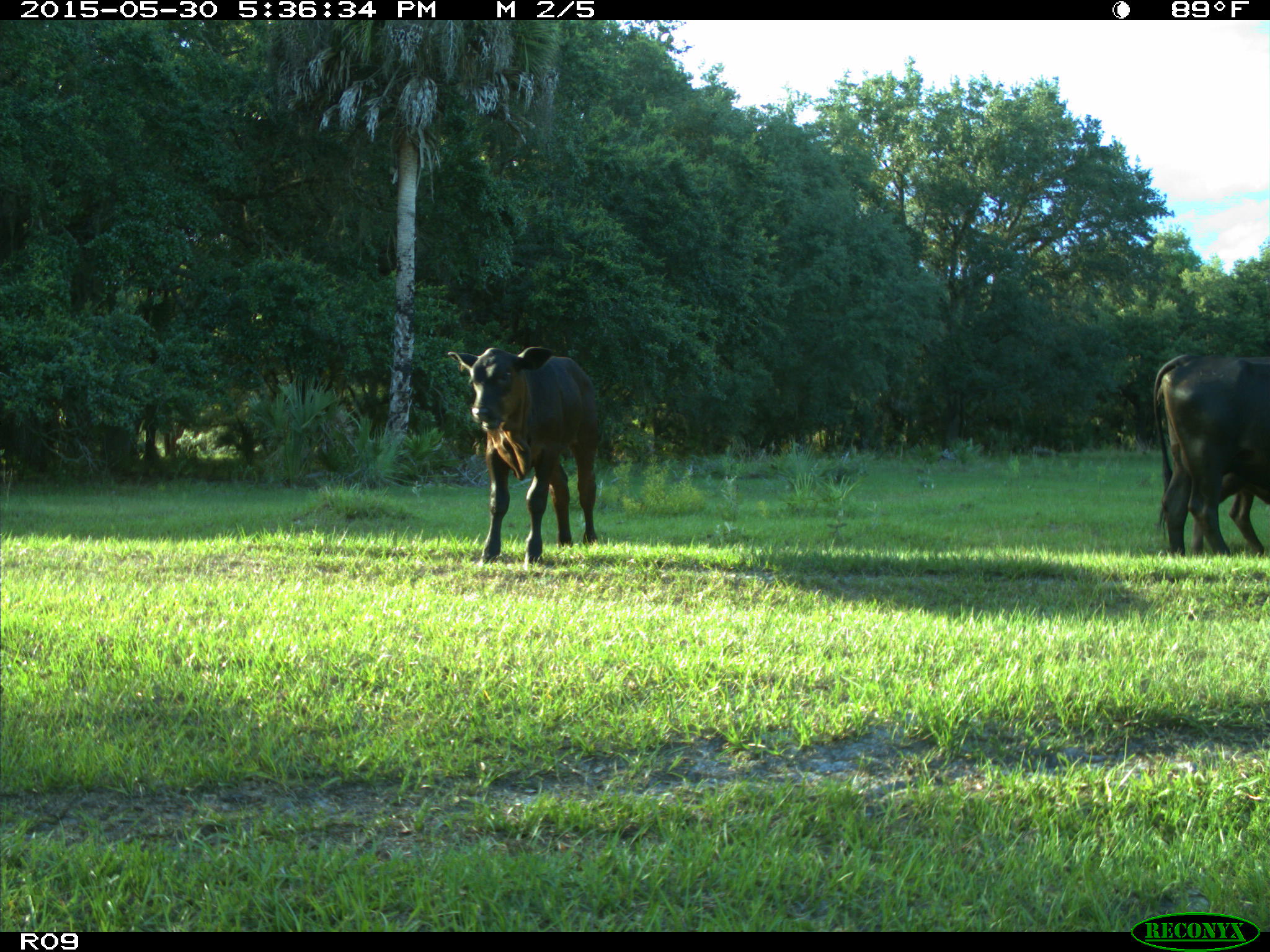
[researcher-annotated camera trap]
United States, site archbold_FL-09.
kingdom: Animalia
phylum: Chordata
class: Mammalia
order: Artiodactyla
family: Bovidae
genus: Bos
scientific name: Bos taurus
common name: domestic cow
Bos taurus (domestic cow).